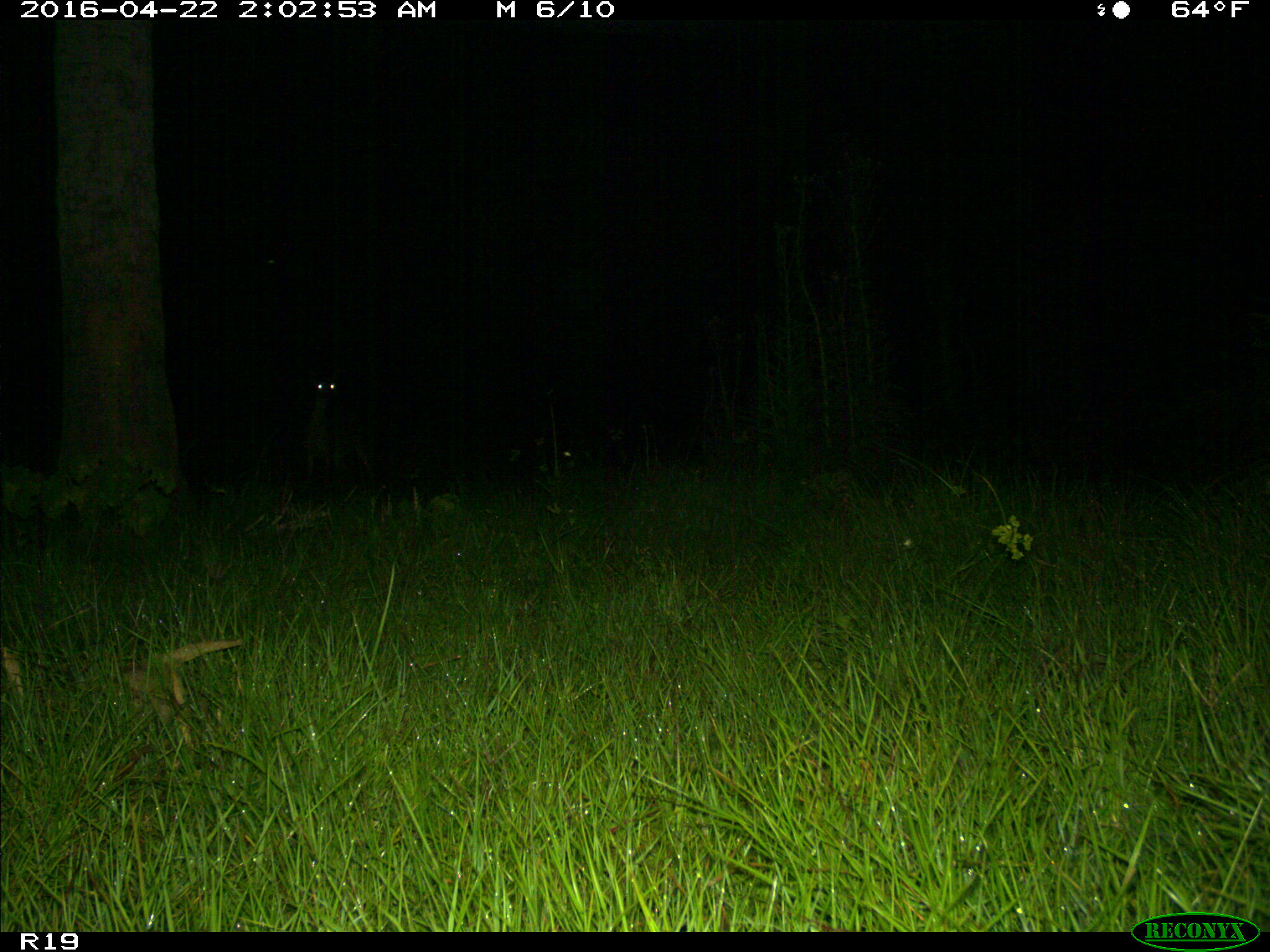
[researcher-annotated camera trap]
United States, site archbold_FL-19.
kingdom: Animalia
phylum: Chordata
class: Mammalia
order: Artiodactyla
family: Cervidae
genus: Odocoileus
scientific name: Odocoileus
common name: deer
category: unidentified deer